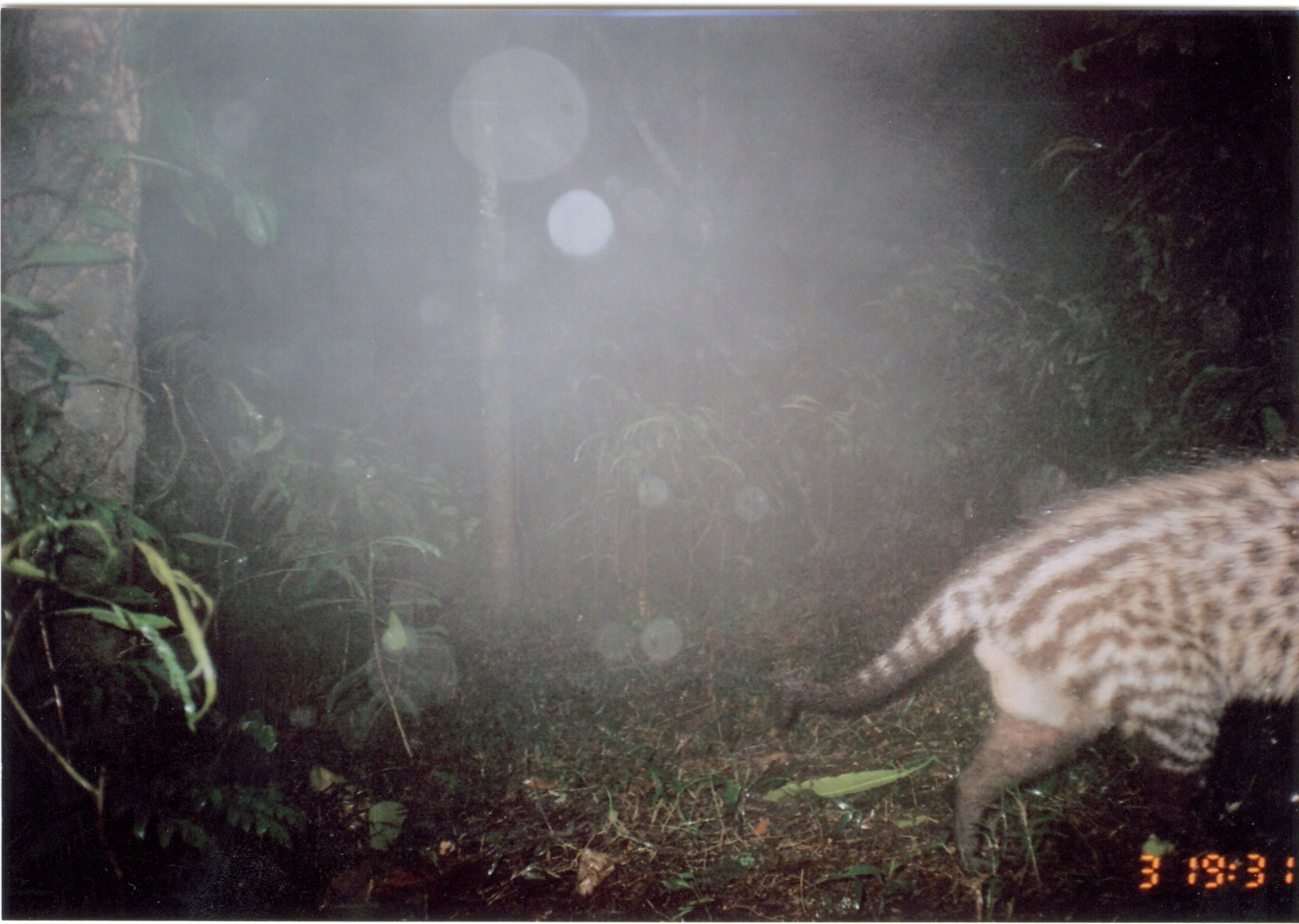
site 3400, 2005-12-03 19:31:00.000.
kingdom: Animalia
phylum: Chordata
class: Mammalia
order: Carnivora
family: Viverridae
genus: Civettictis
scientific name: Civettictis civetta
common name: african civet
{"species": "Civettictis civetta (african civet)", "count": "1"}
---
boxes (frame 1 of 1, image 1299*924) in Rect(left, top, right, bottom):
civettictis civetta: Rect(777, 438, 1299, 880)